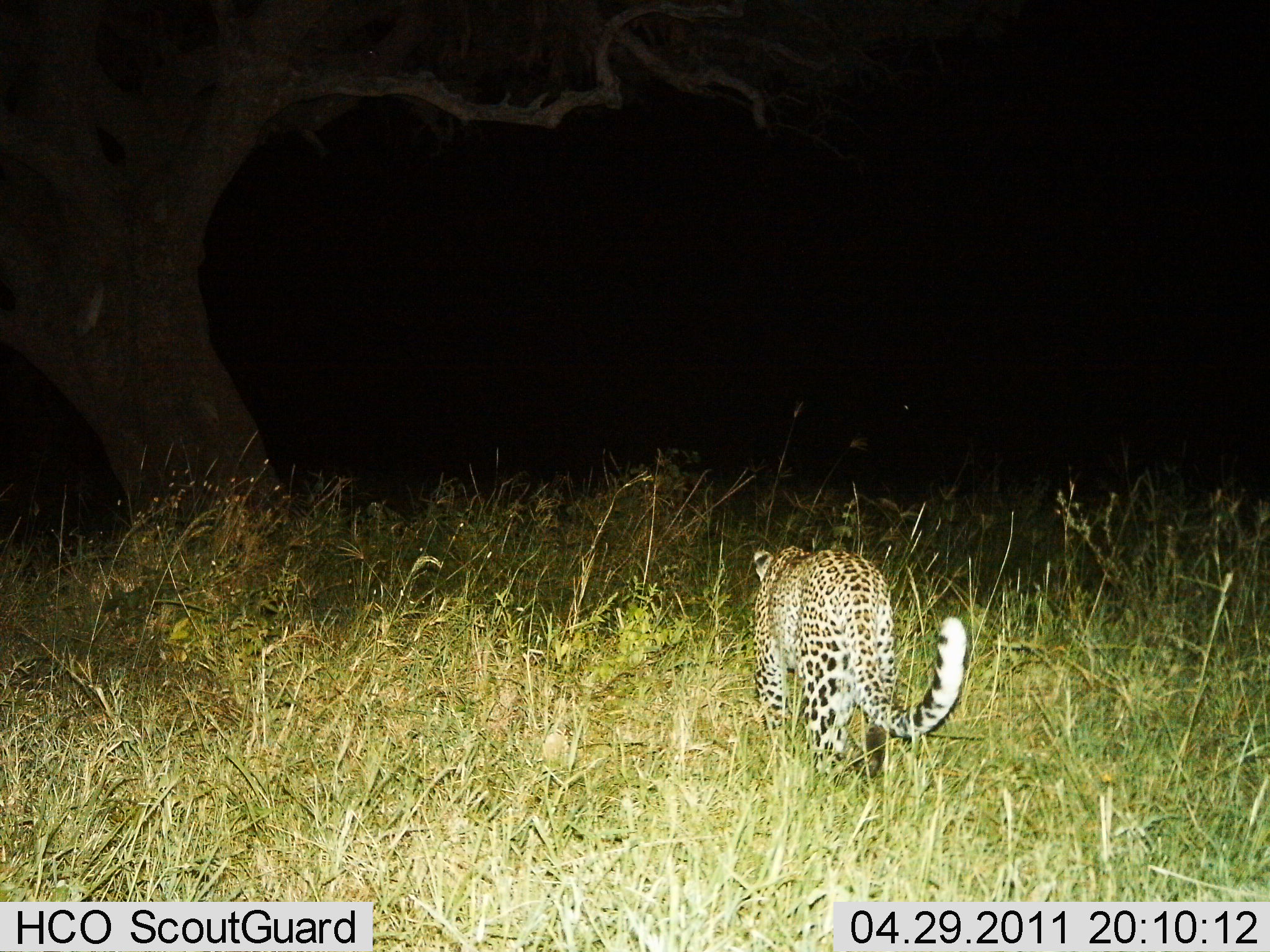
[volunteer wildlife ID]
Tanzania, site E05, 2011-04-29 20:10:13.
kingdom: Animalia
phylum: Chordata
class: Mammalia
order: Carnivora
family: Felidae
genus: Panthera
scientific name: Panthera pardus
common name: leopard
Leopard (Panthera pardus), count 1. Behavior (volunteer vote fractions): standing 20%, resting 0%, moving 90%, interacting 0%. Young present (vote fraction): 0%. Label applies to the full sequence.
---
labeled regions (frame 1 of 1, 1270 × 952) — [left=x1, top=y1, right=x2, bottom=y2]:
animal: [left=747, top=546, right=965, bottom=795]